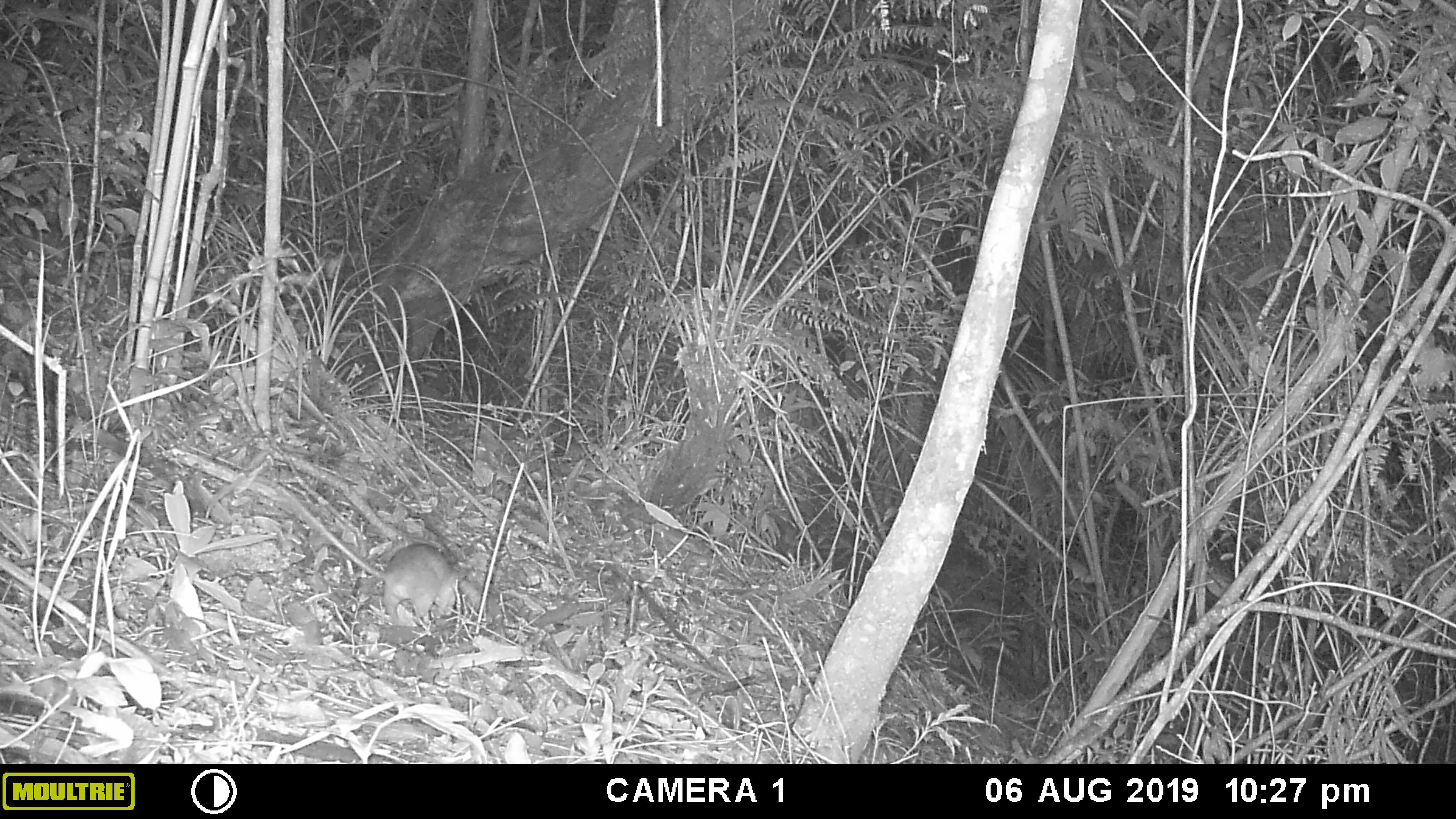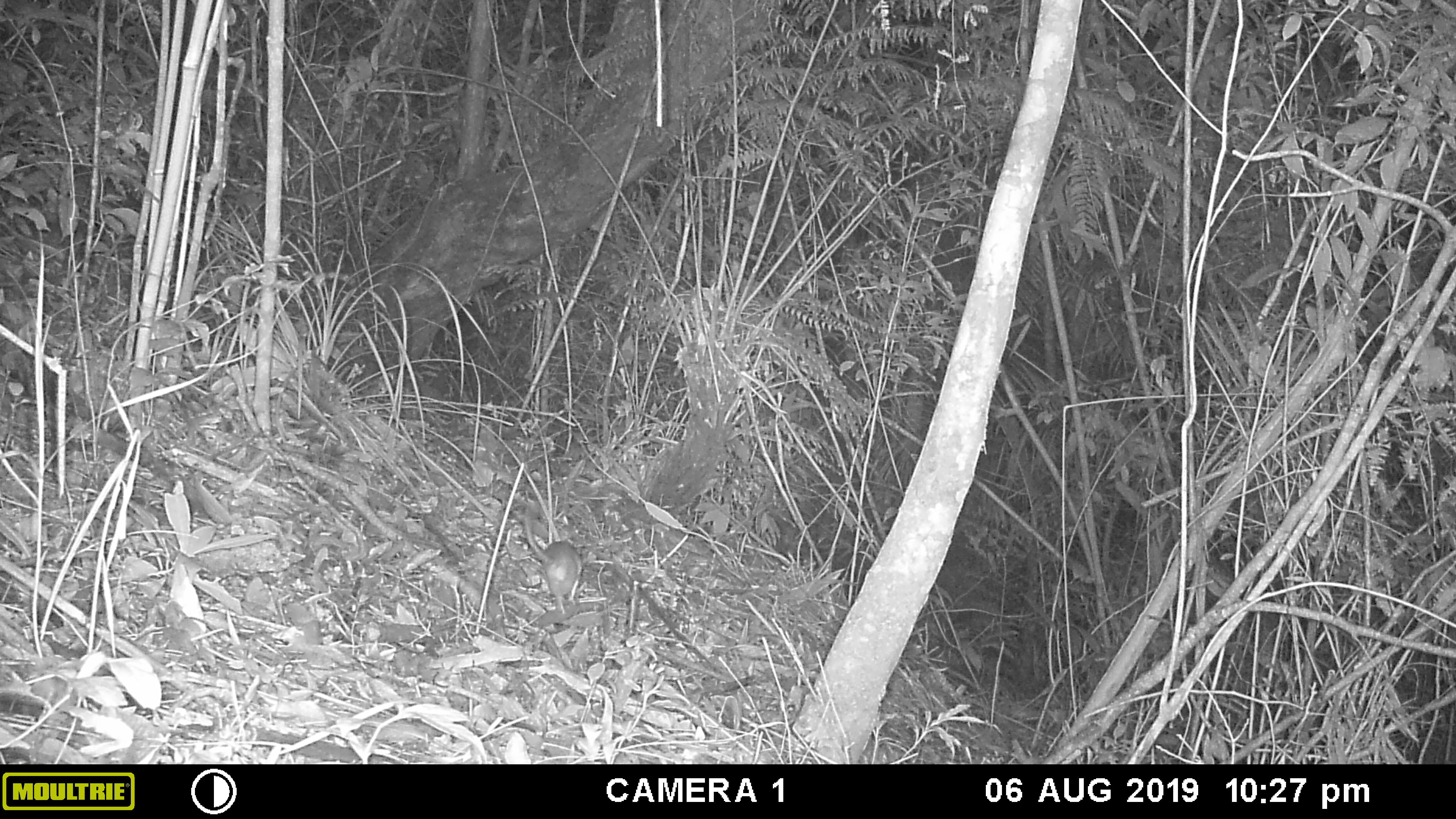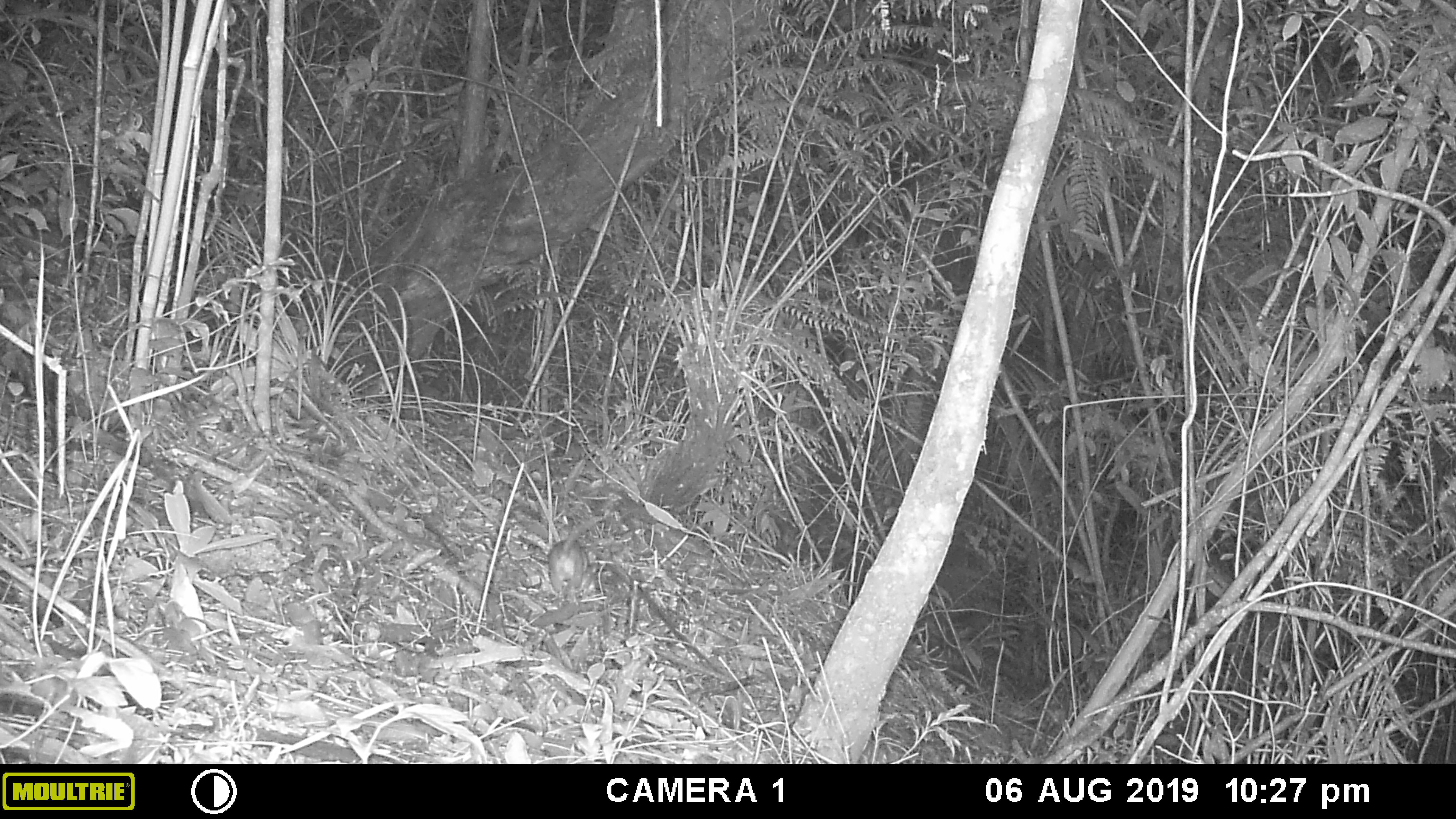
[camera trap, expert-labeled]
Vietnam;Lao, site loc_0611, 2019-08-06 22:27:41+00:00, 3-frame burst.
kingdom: Animalia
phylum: Chordata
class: Mammalia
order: Rodentia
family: Muridae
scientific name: Muridae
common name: old-world mice and rats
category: unidentified murid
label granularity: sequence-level